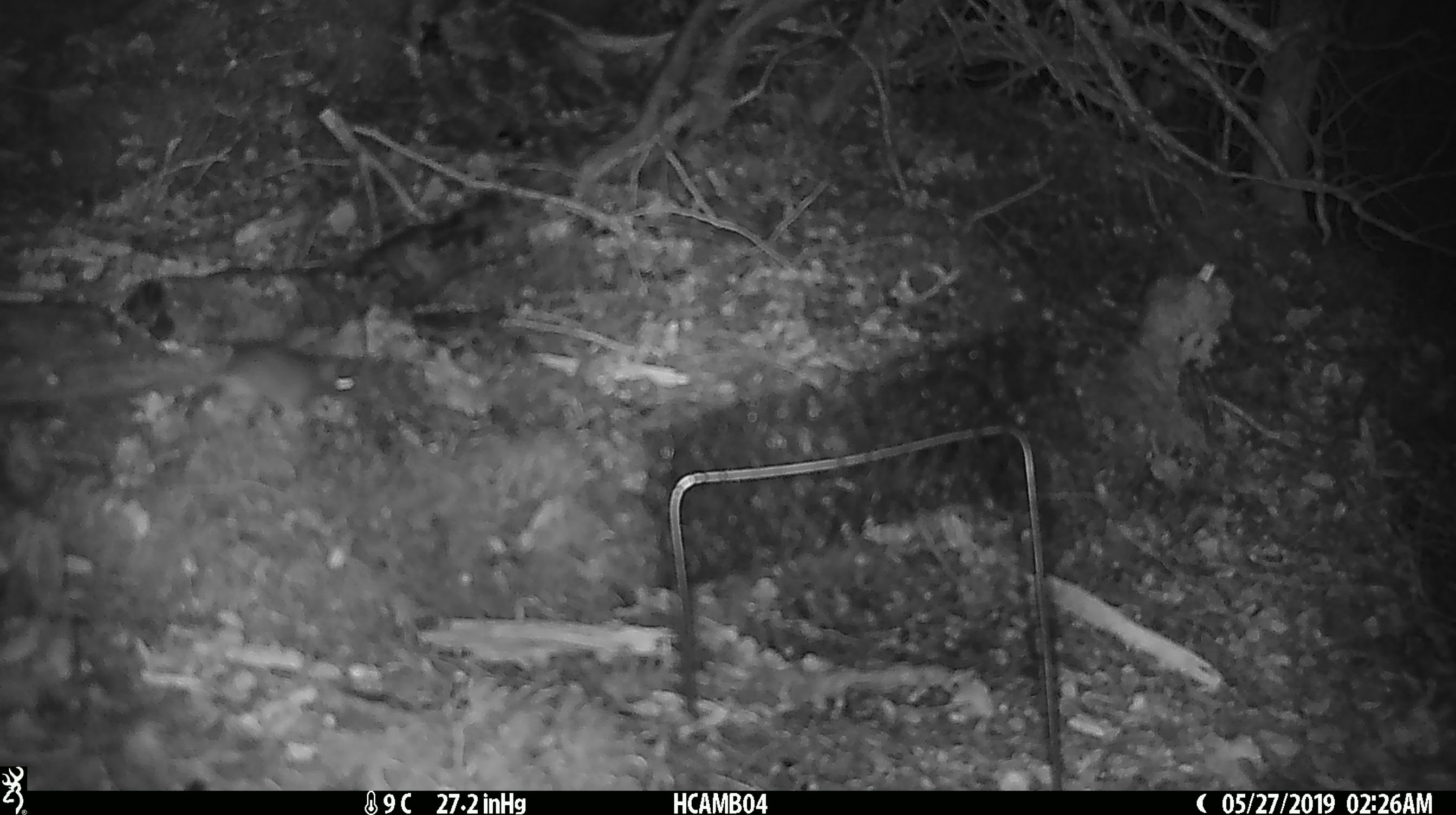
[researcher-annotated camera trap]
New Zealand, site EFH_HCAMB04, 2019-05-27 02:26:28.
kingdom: Animalia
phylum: Chordata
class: Mammalia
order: Rodentia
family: Muridae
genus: Mus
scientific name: Mus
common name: mouse